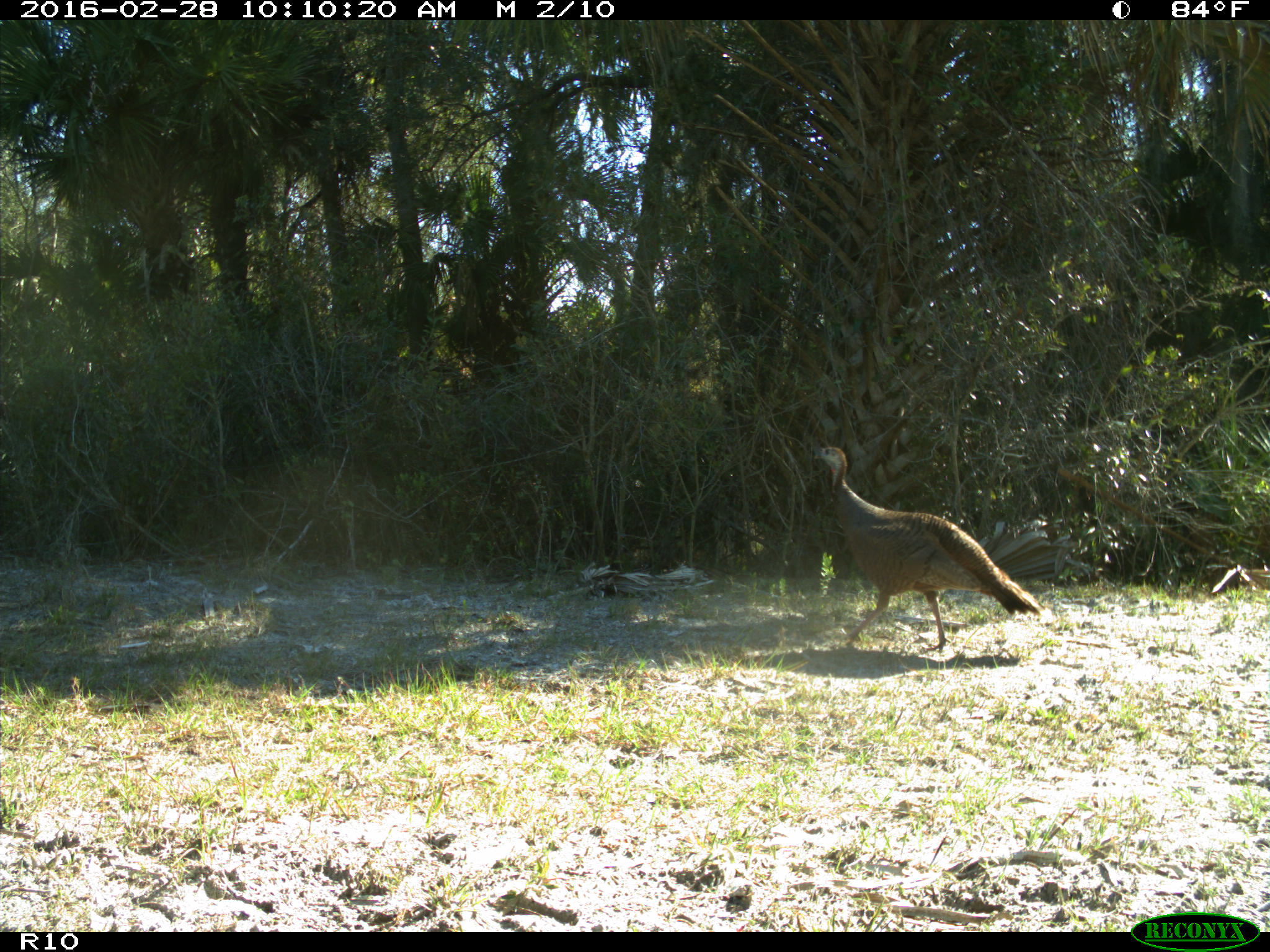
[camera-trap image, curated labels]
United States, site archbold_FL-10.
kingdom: Animalia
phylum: Chordata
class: Aves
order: Galliformes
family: Phasianidae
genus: Meleagris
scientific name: Meleagris gallopavo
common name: wild turkey